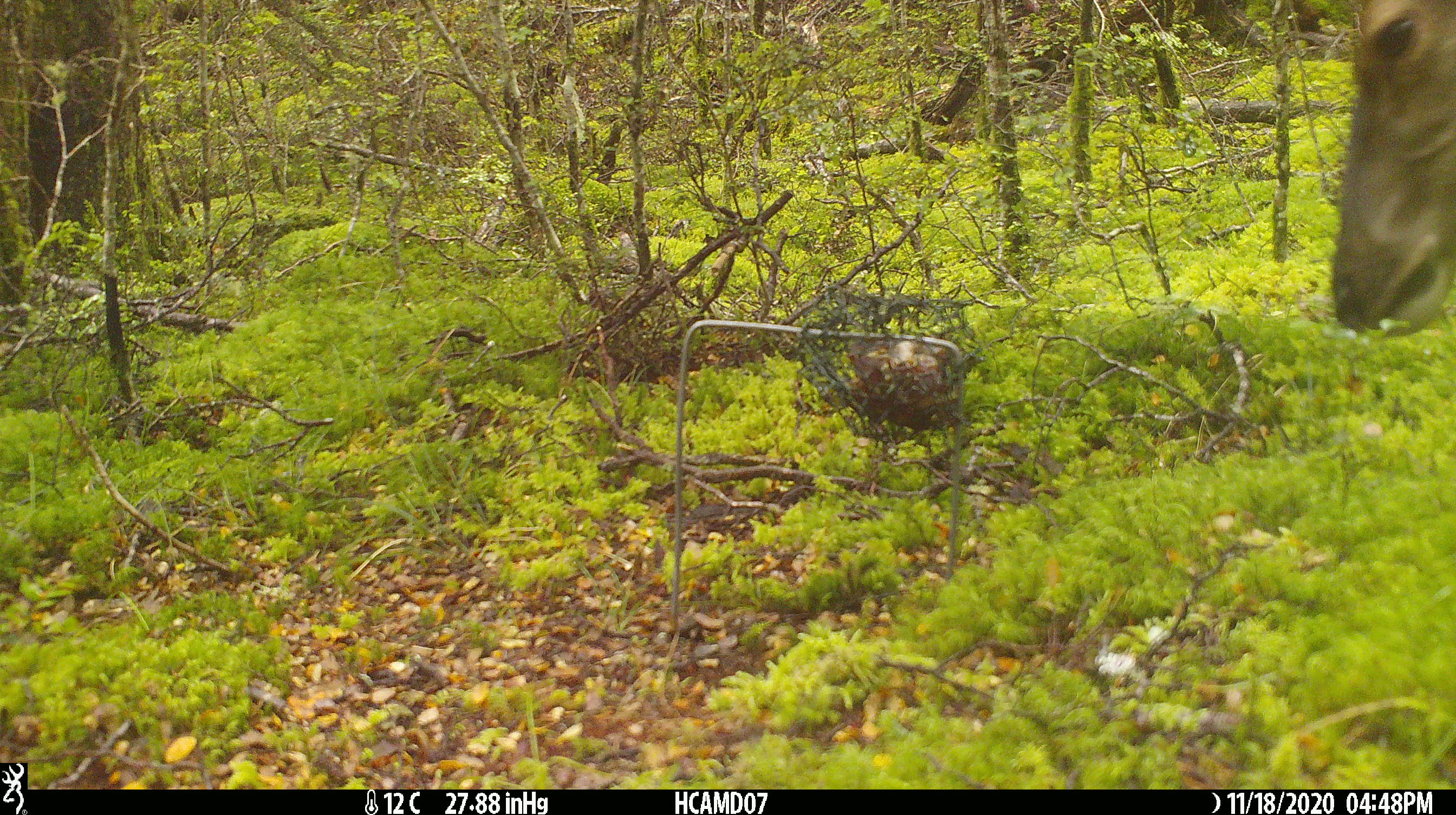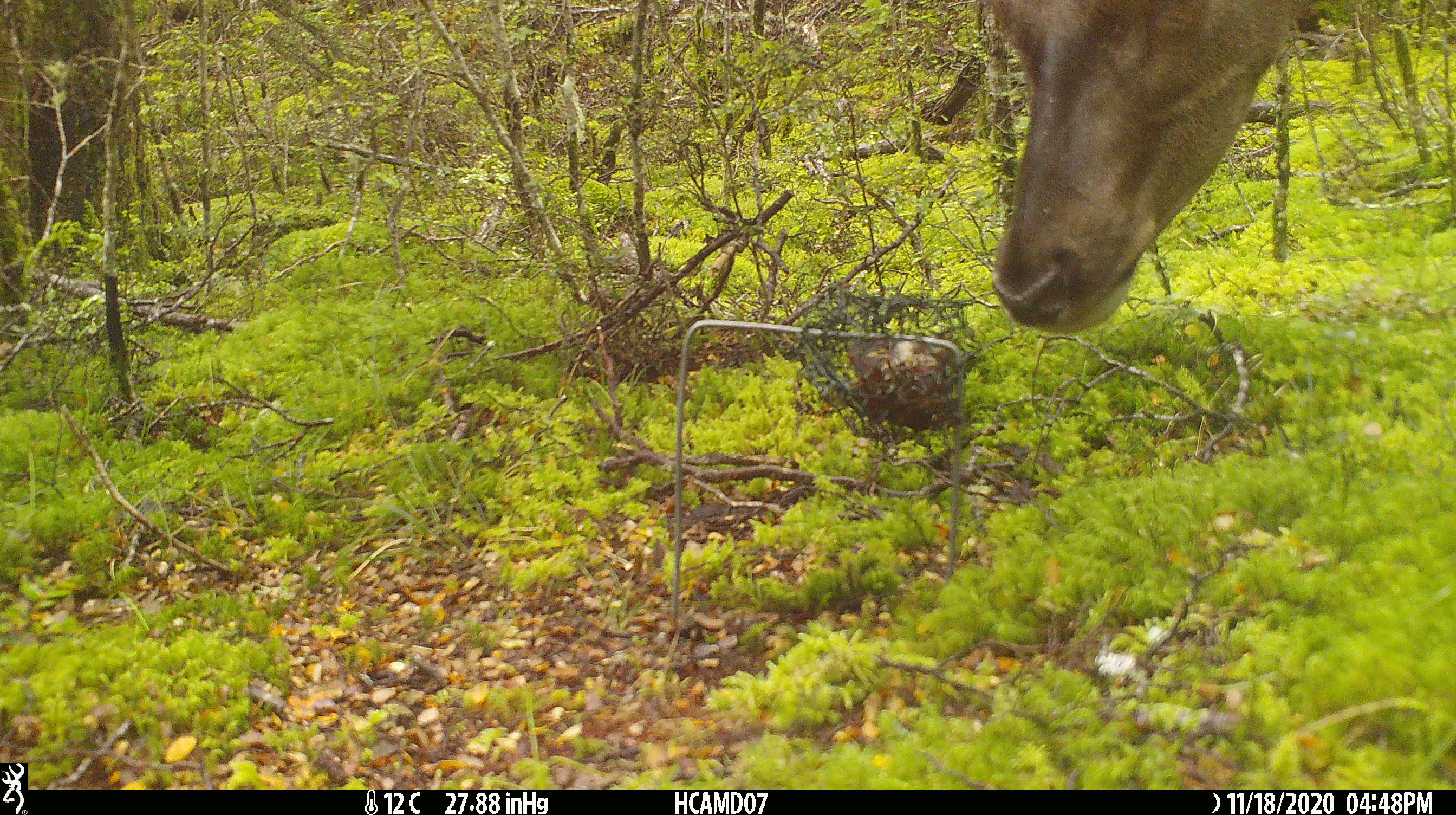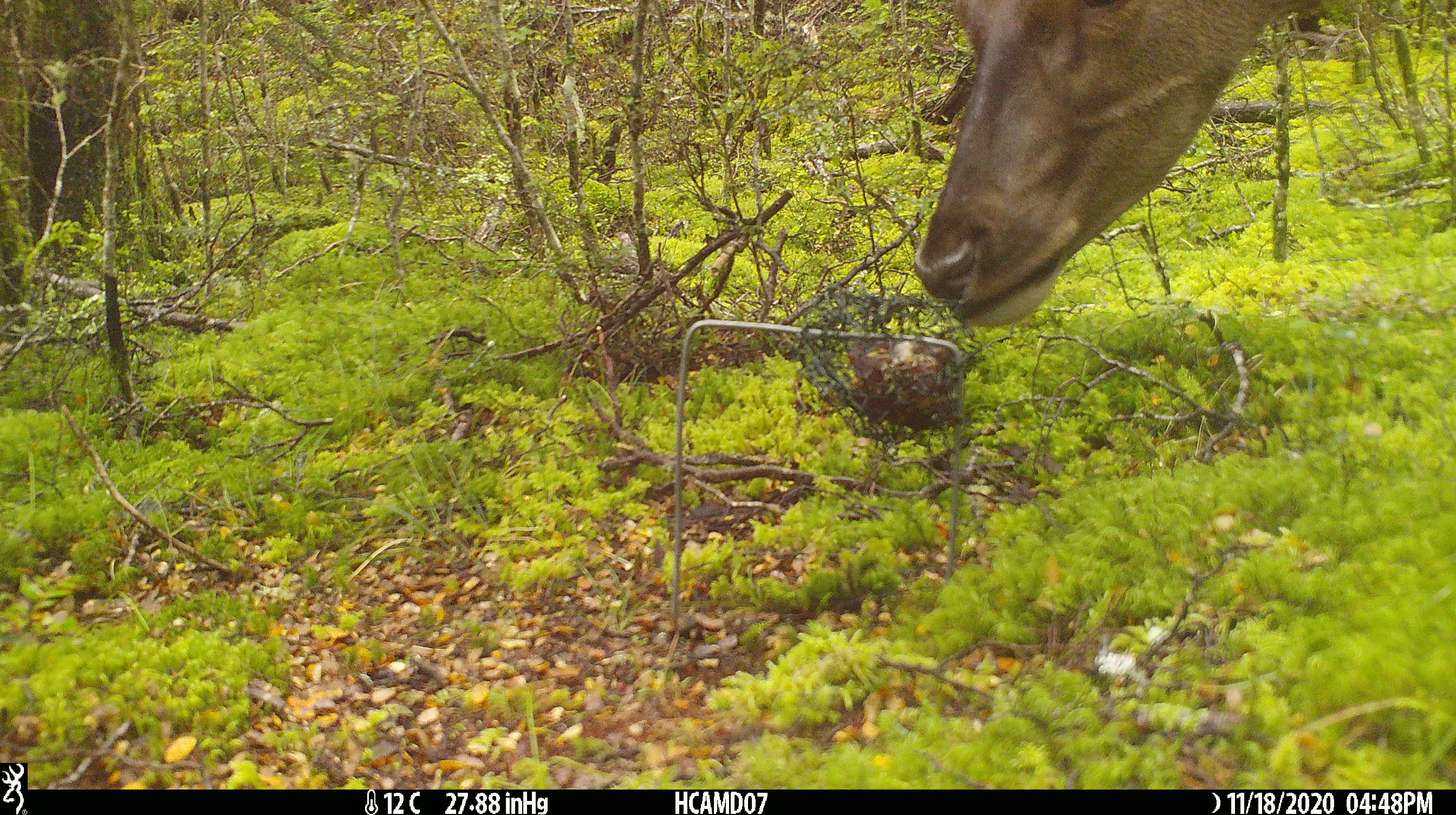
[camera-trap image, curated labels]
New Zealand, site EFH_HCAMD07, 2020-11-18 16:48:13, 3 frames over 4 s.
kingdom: Animalia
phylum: Chordata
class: Mammalia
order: Artiodactyla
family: Cervidae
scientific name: Cervidae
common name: deer